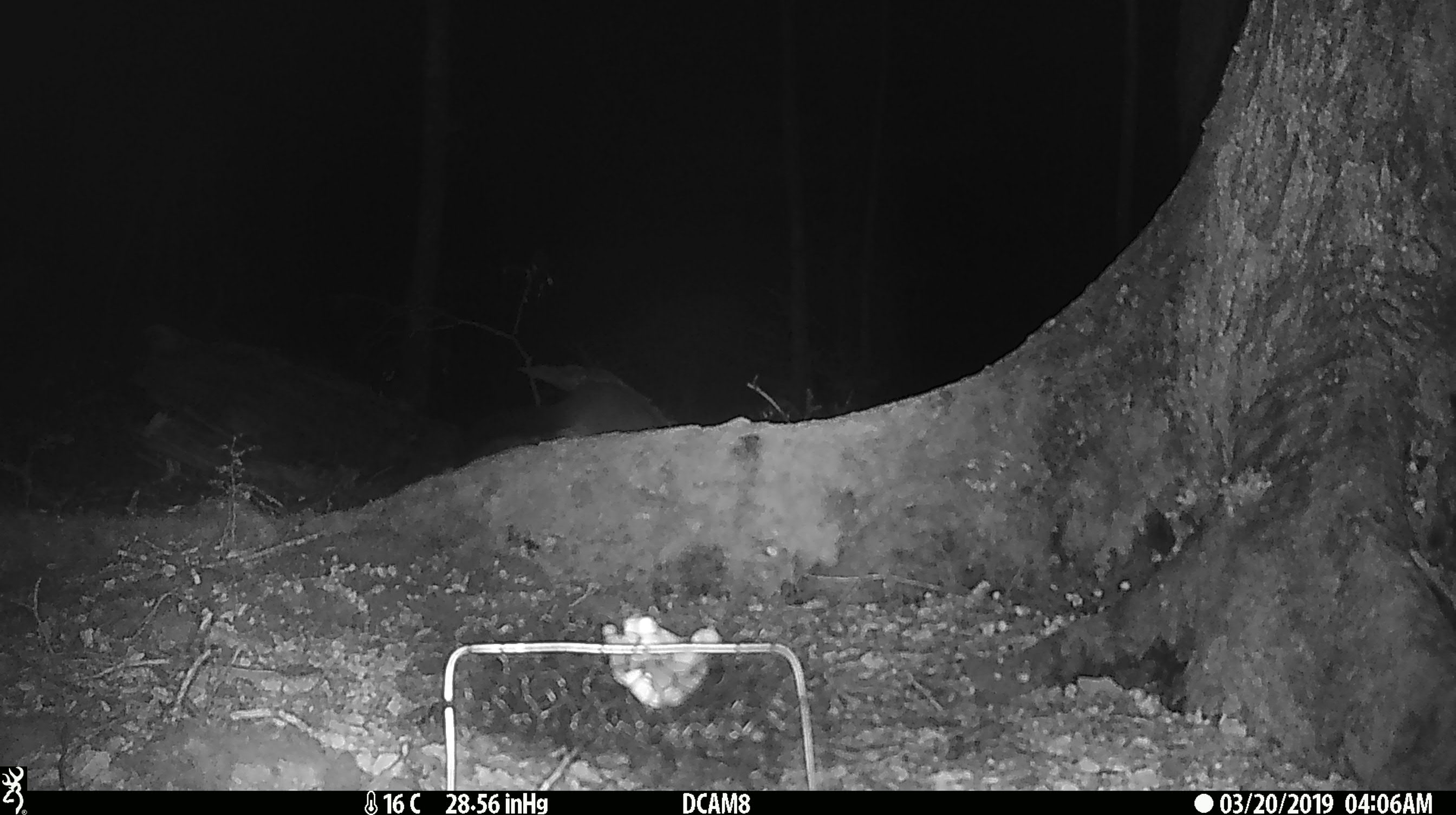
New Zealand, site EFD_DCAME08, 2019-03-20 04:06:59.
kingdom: Animalia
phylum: Chordata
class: Mammalia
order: Diprotodontia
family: Phalangeridae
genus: Trichosurus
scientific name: Trichosurus vulpecula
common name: common brushtail possum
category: possum